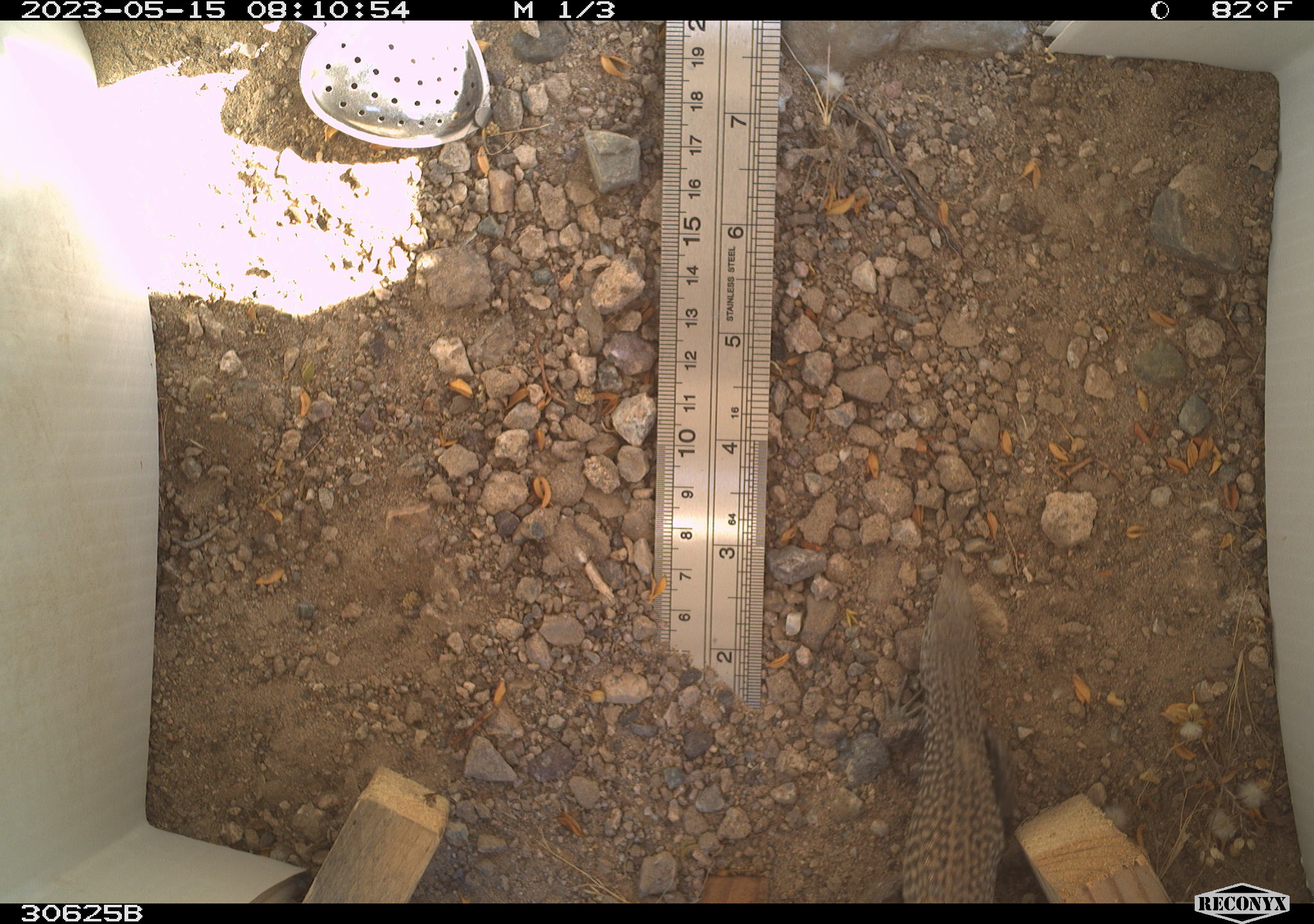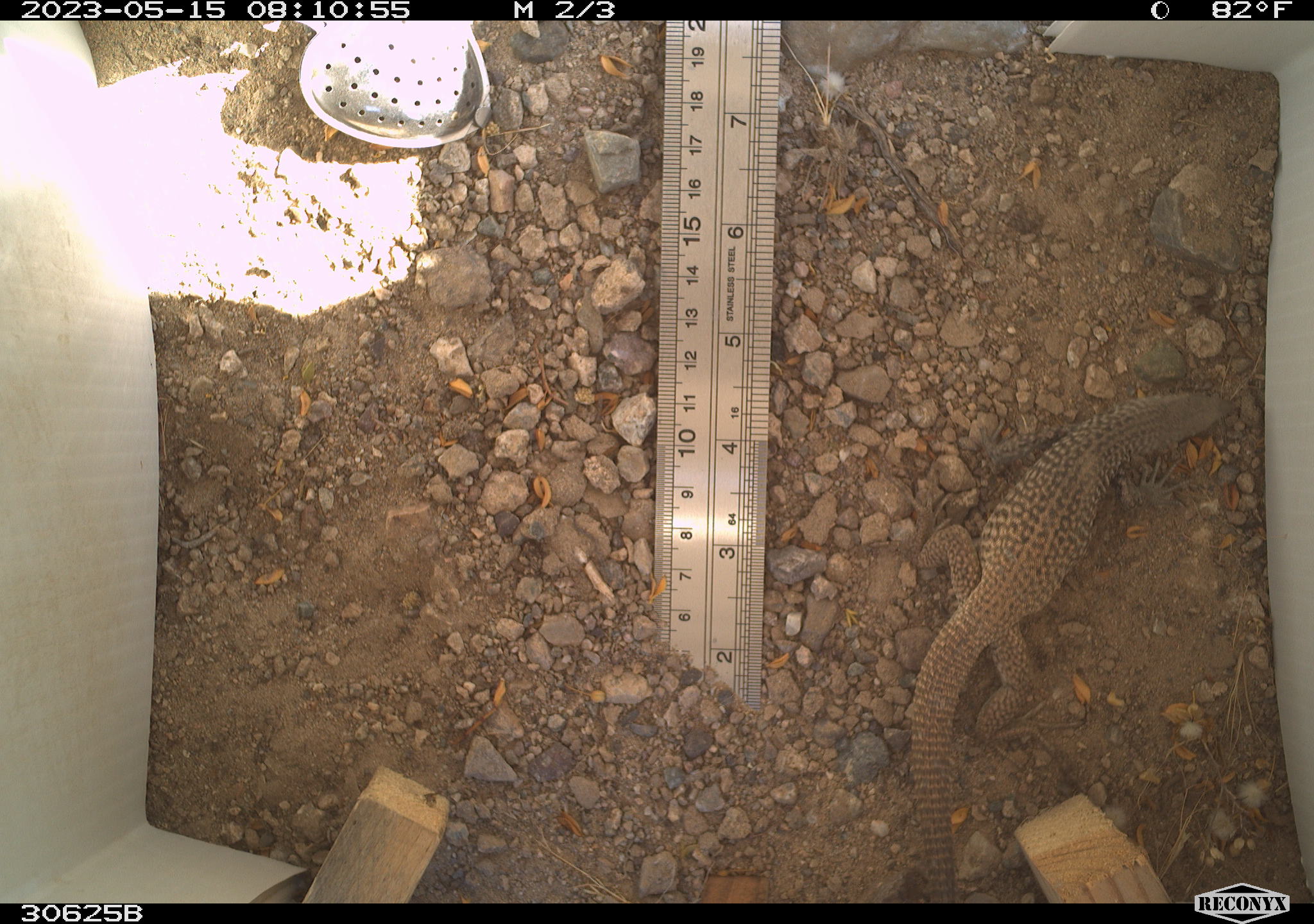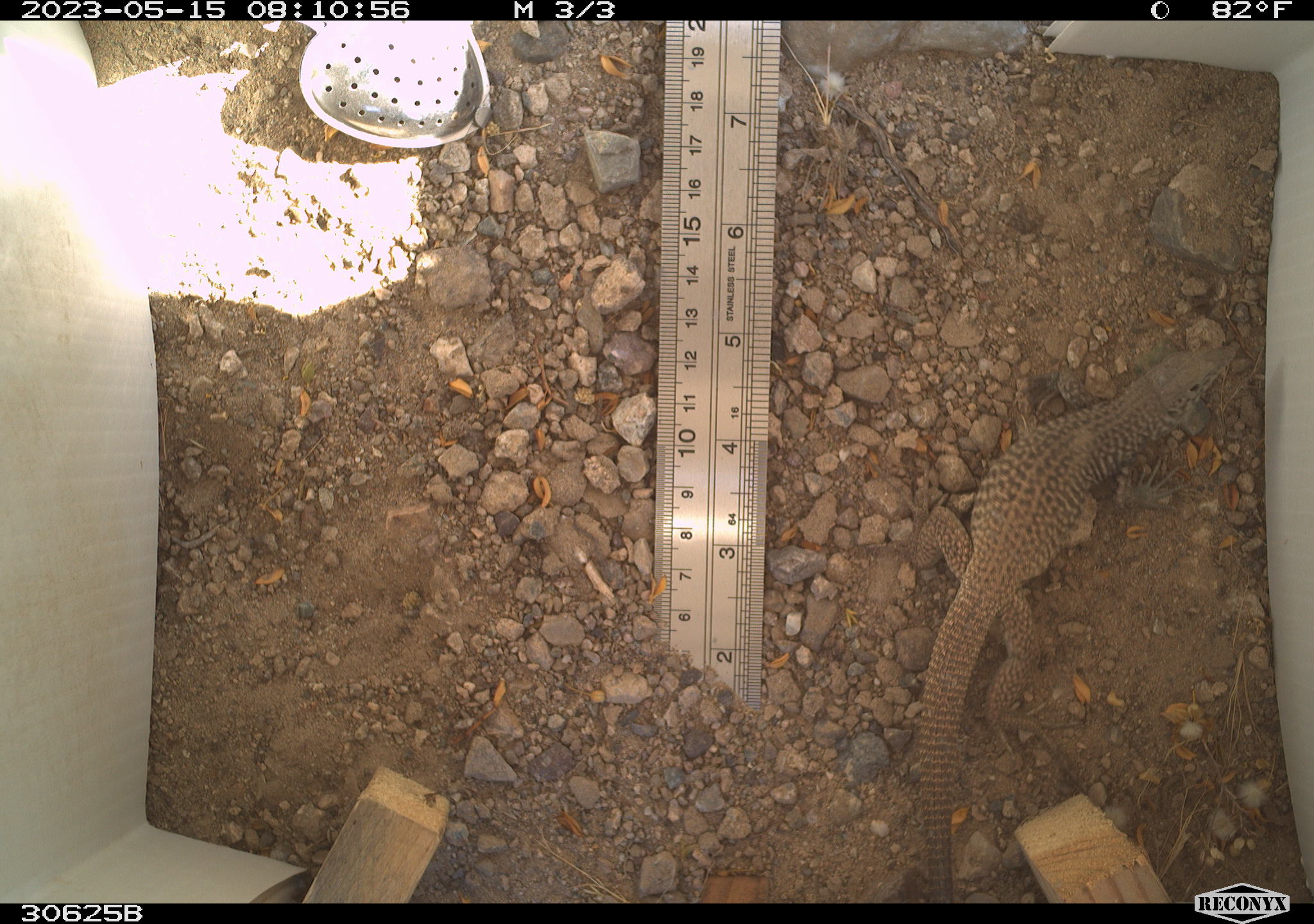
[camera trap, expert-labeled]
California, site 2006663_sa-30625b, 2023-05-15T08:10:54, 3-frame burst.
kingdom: Animalia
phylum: Chordata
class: Reptilia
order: Squamata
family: Teiidae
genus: Aspidoscelis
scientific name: Aspidoscelis tigris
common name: western whiptail